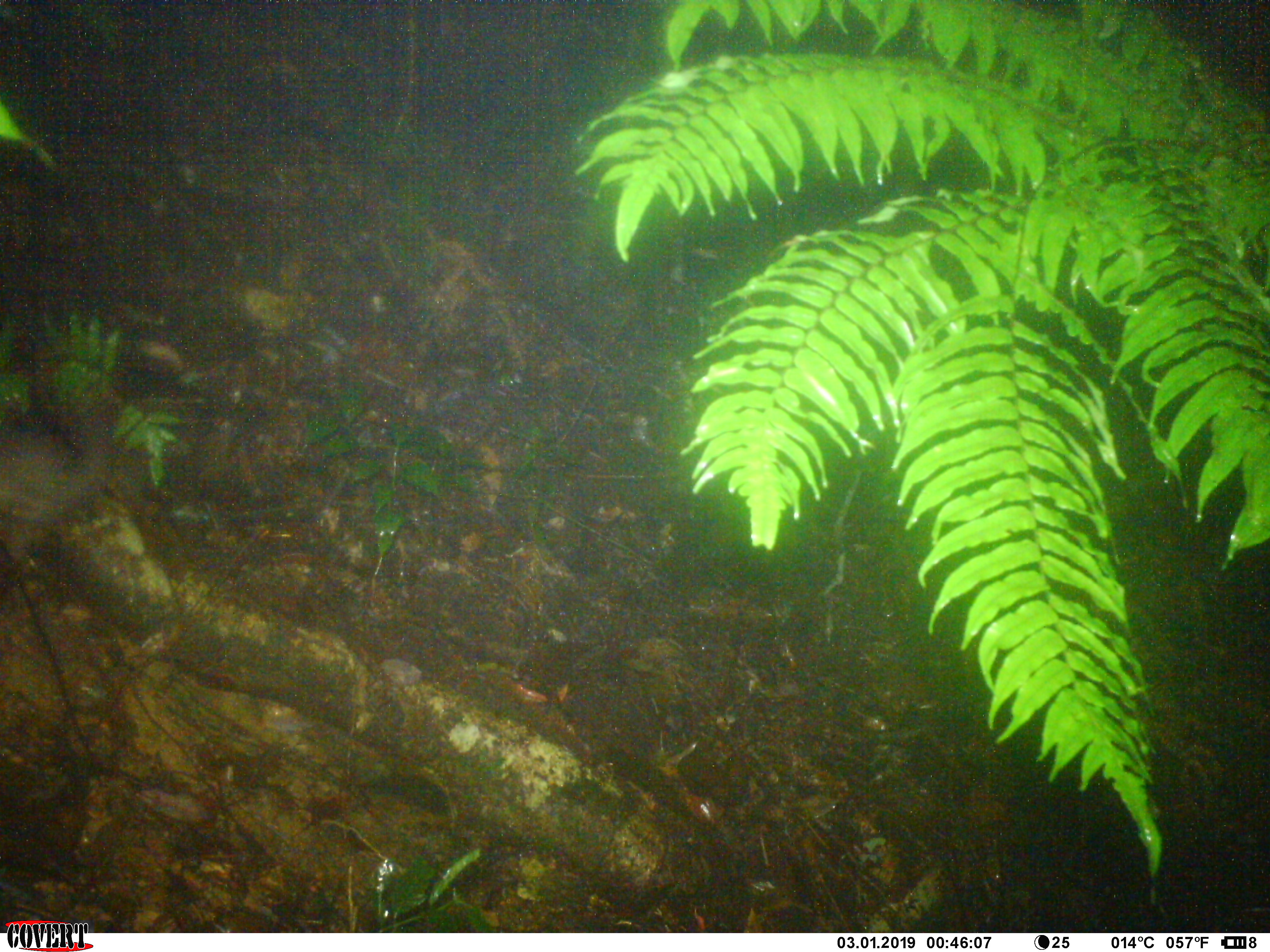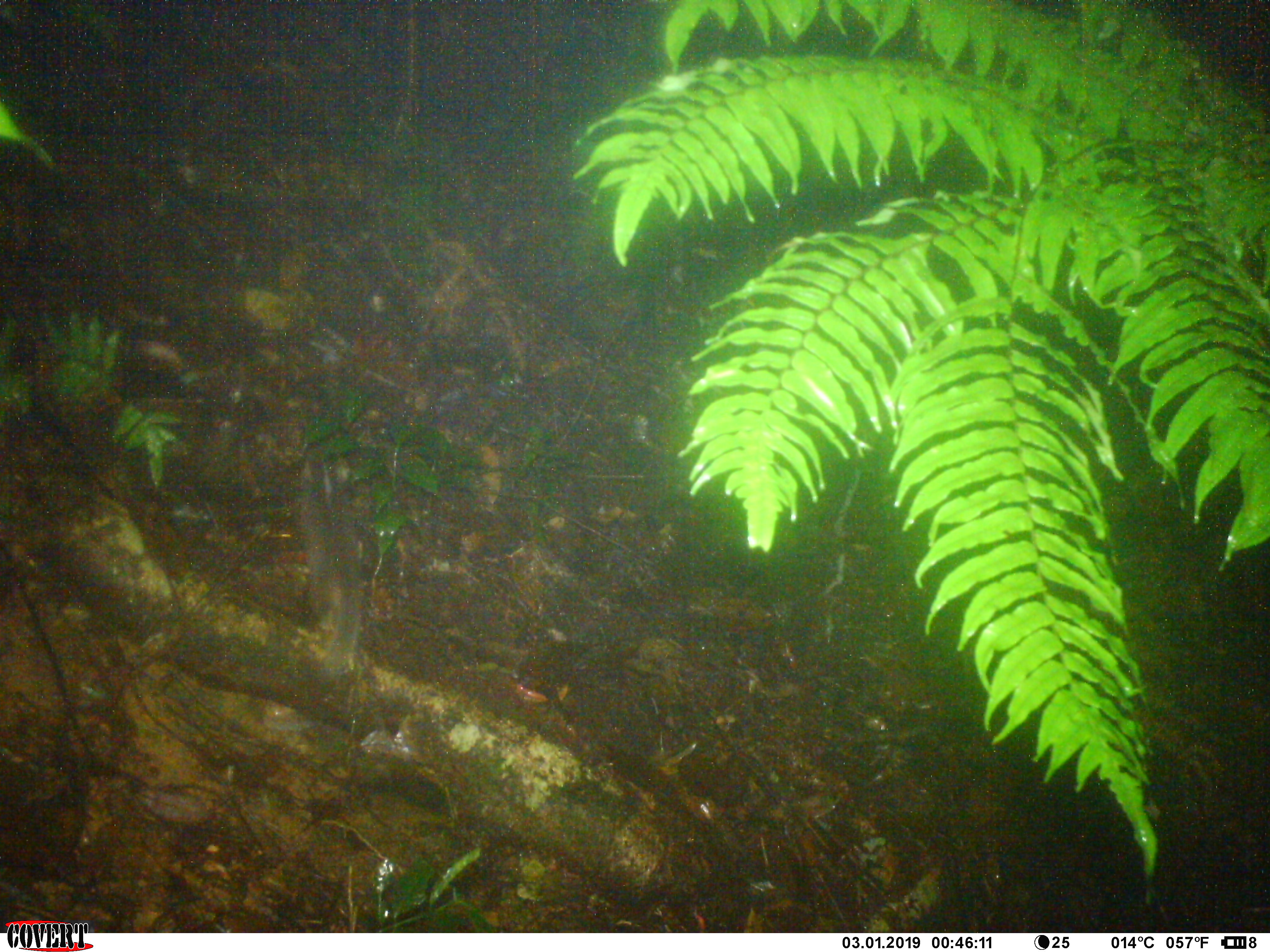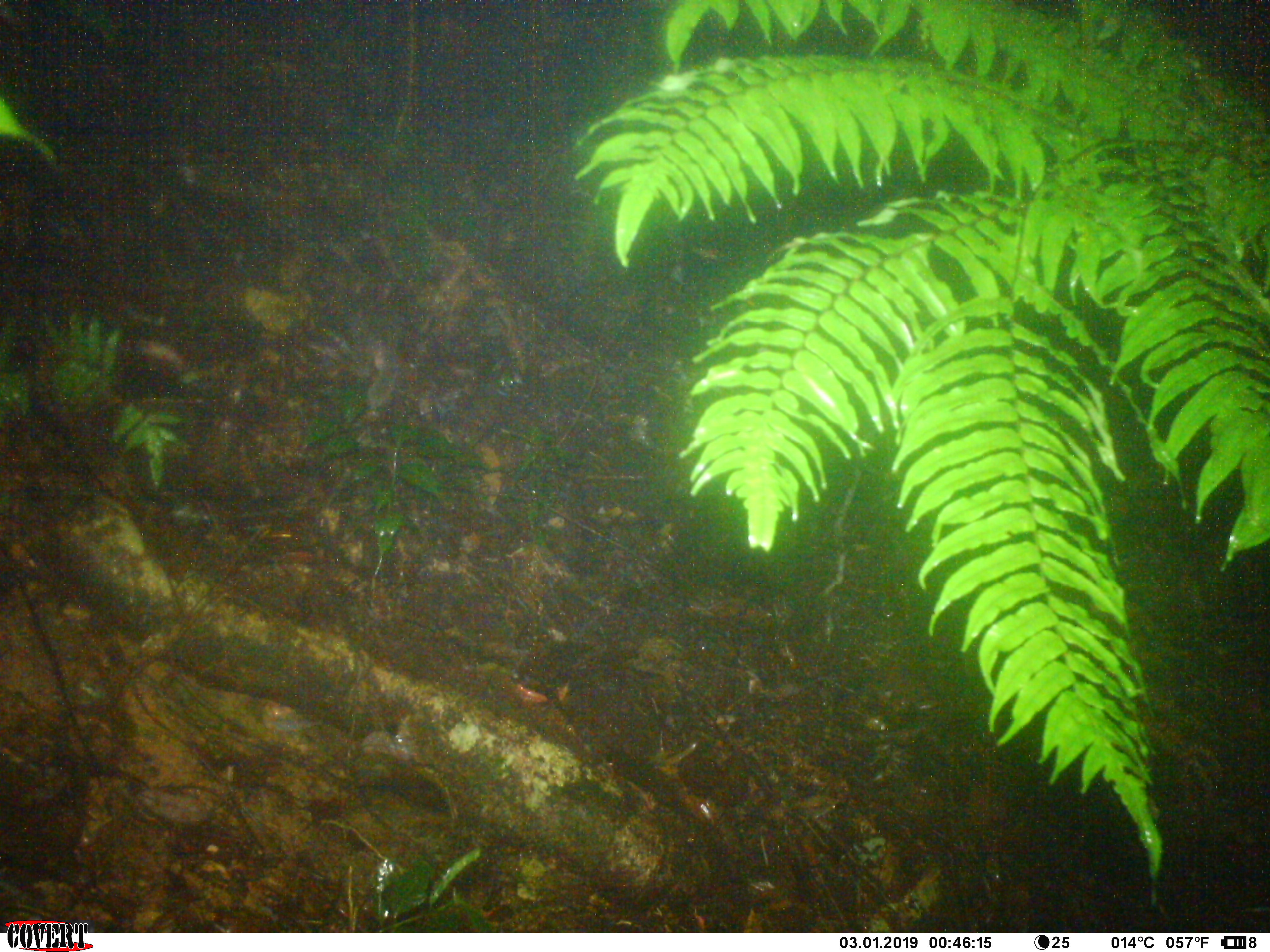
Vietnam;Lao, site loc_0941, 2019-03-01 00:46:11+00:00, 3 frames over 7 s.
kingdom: Animalia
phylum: Chordata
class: Mammalia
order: Carnivora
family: Mustelidae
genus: Melogale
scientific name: Melogale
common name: ferret badger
Ferret badger (Melogale). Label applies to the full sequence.